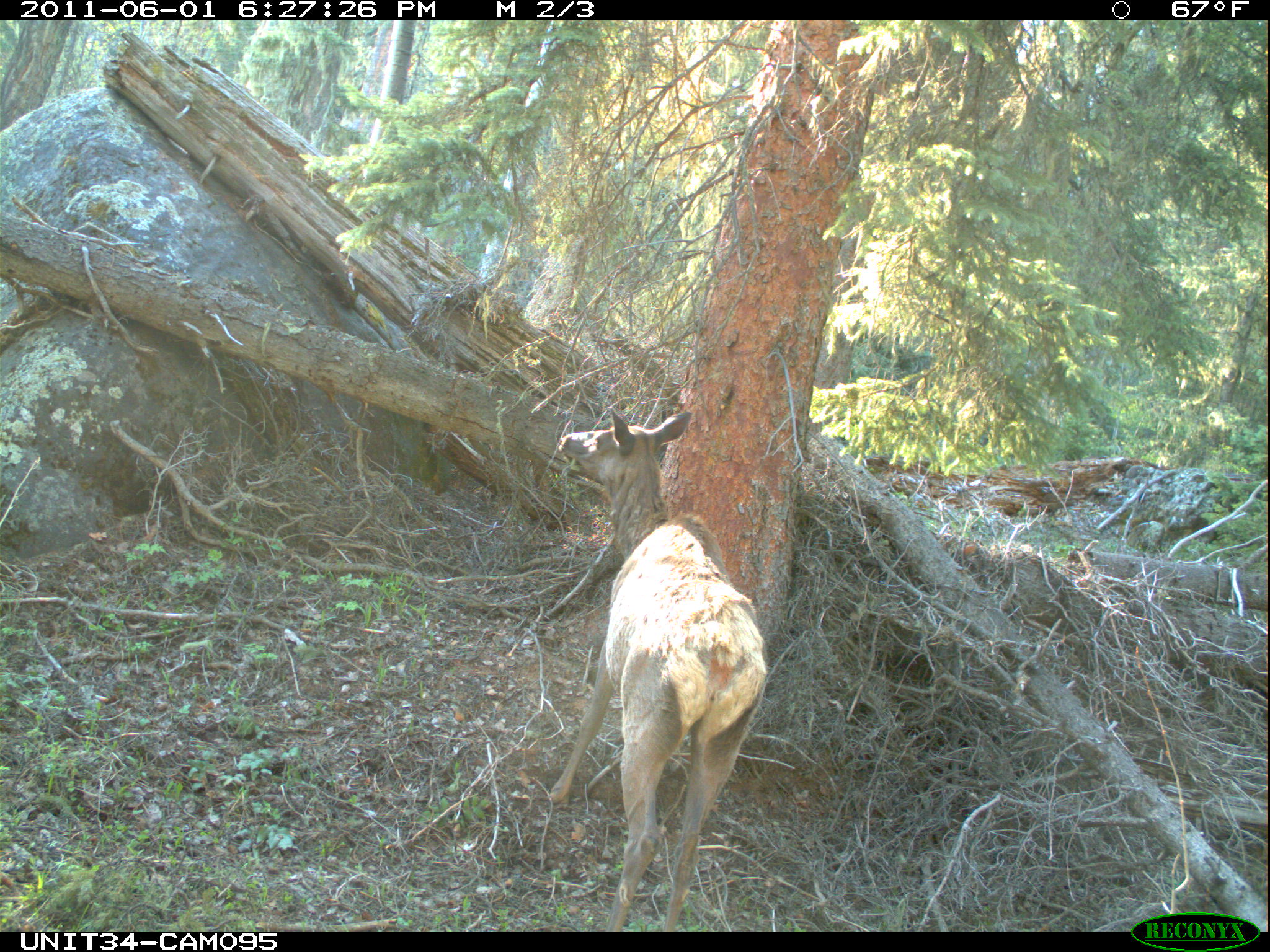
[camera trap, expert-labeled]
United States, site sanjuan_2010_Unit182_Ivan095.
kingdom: Animalia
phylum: Chordata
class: Mammalia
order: Artiodactyla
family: Cervidae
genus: Cervus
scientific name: Cervus elaphus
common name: red deer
Cervus elaphus (red deer).